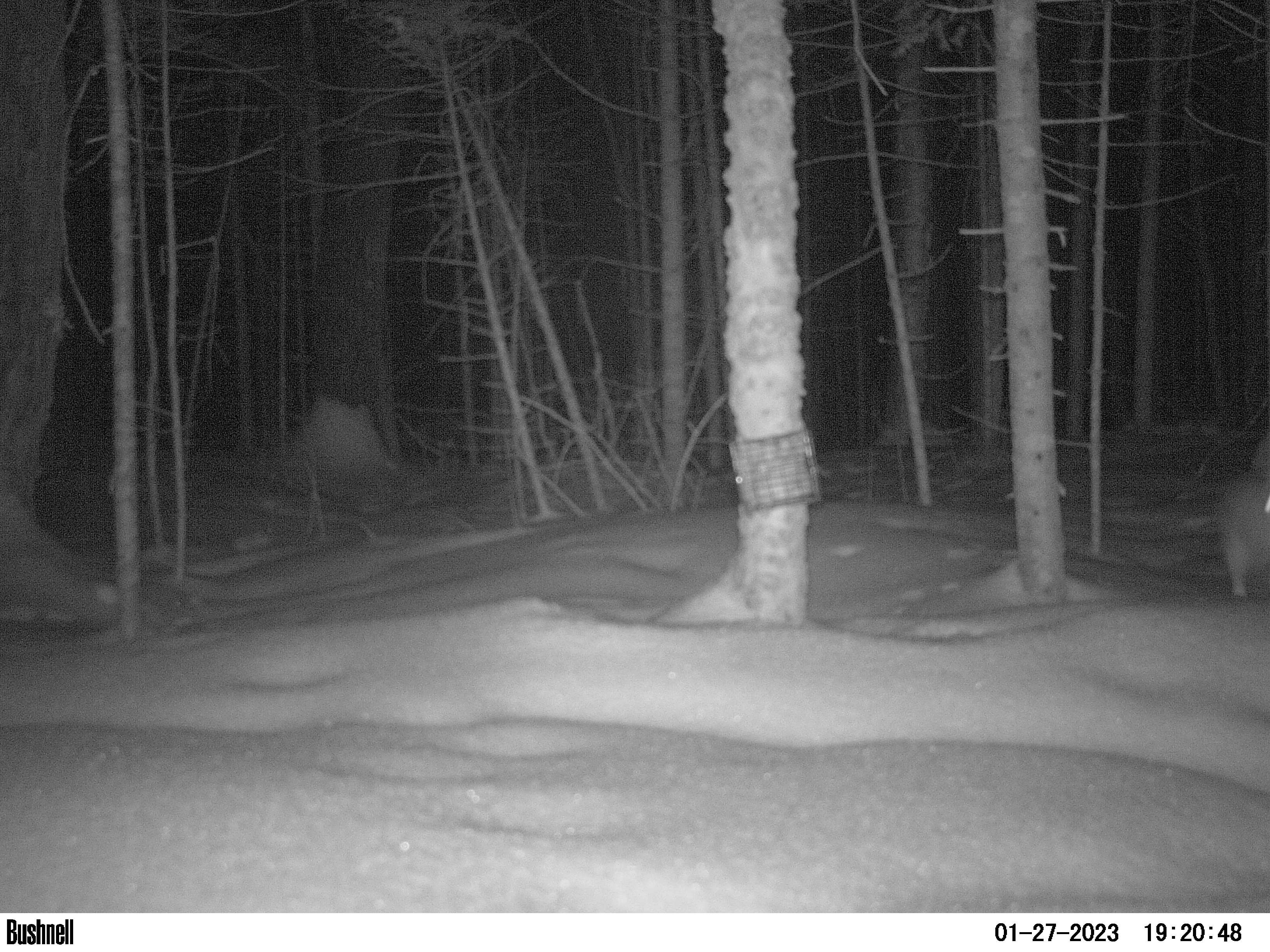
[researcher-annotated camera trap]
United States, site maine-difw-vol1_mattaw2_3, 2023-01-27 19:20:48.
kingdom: Animalia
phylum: Chordata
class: Mammalia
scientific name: Mammalia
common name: mammal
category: mammal sp.